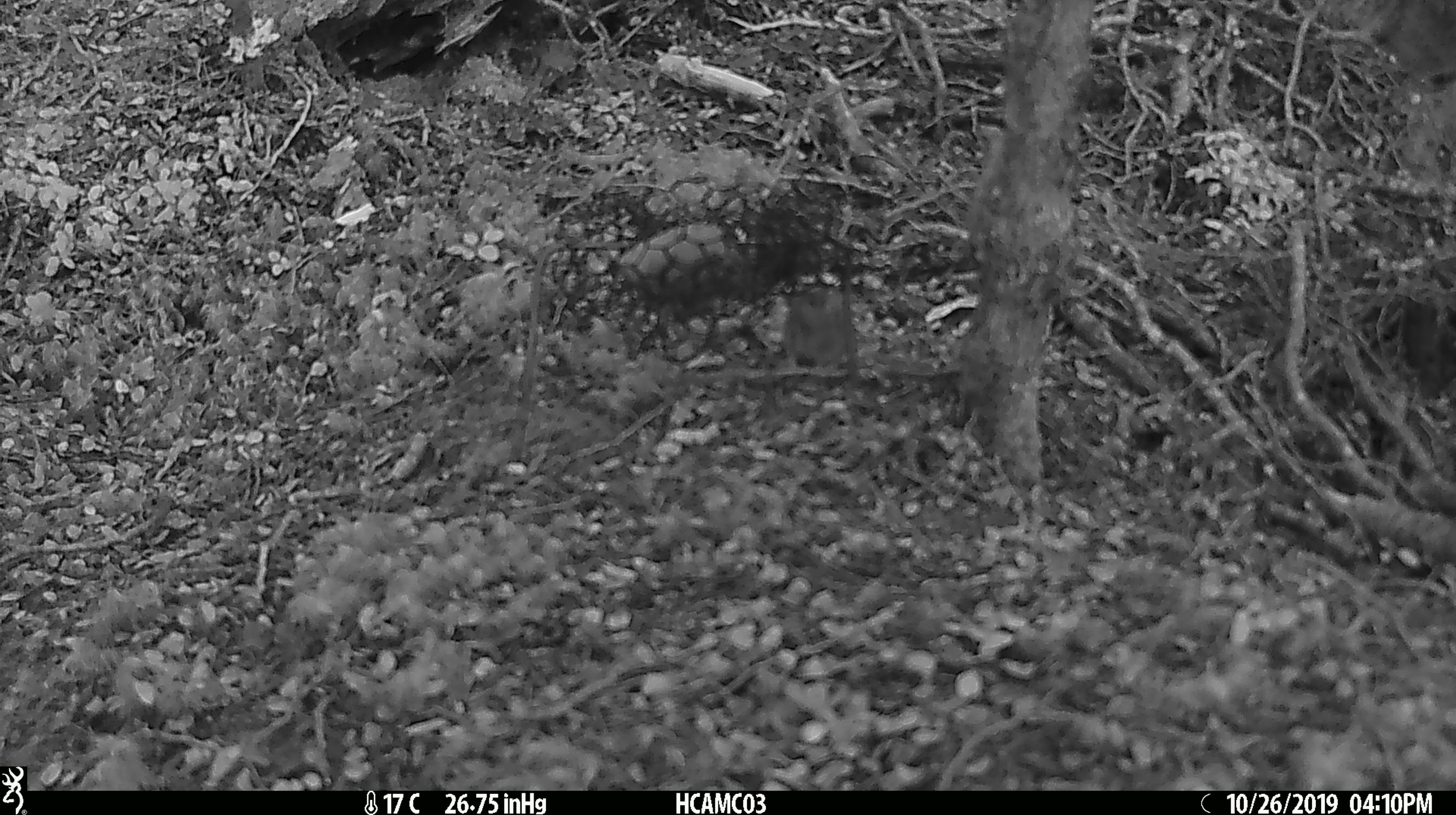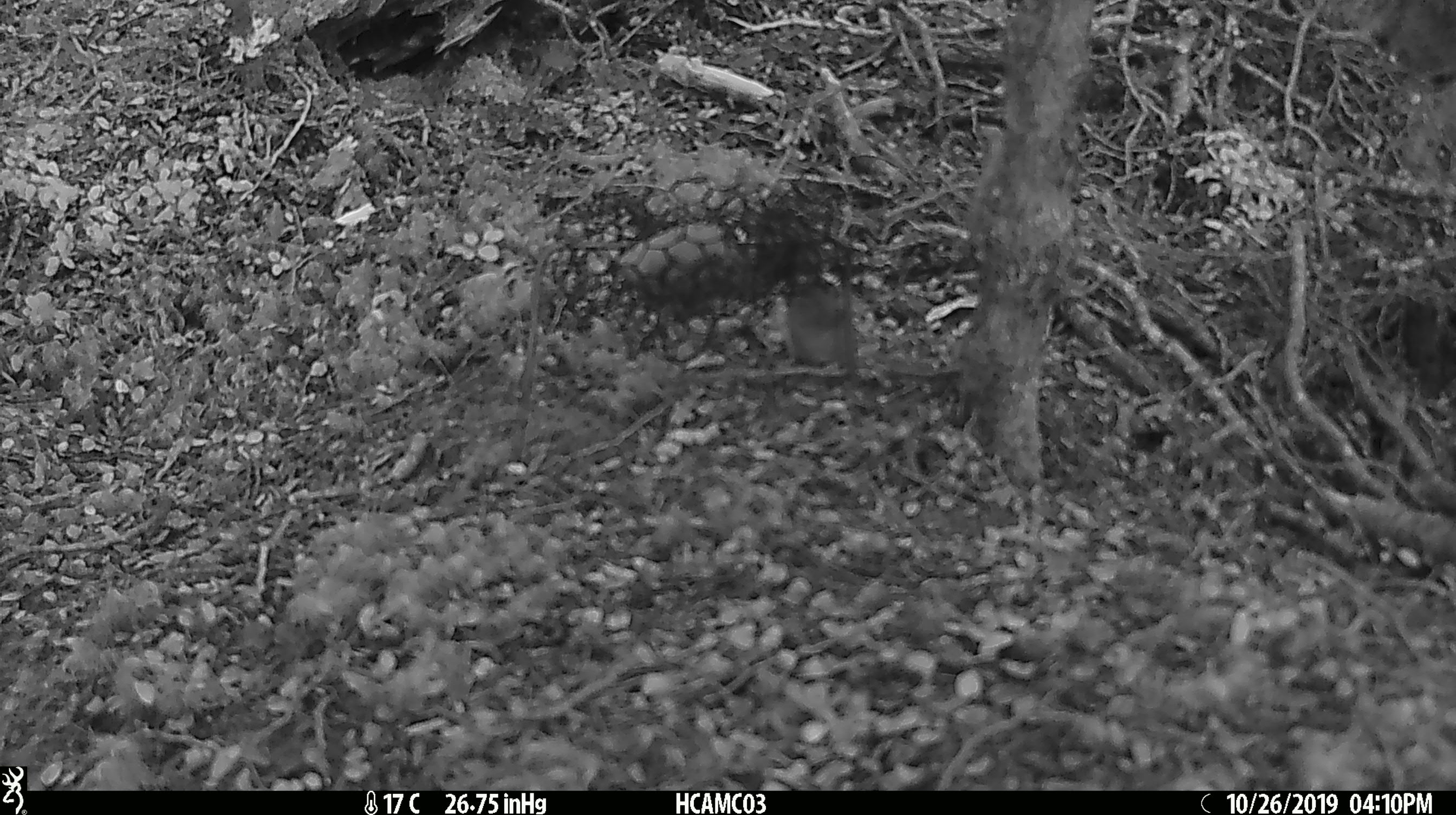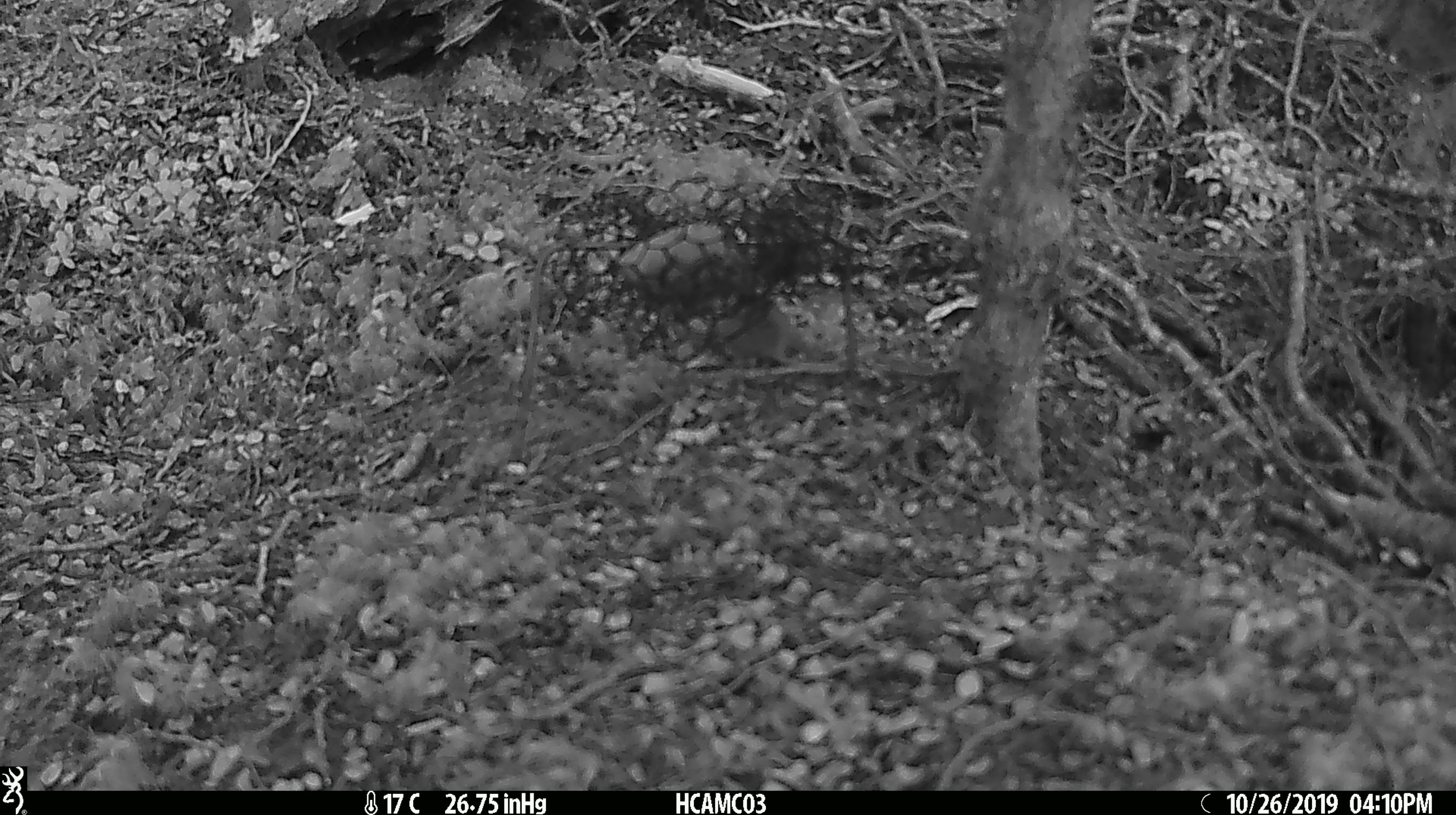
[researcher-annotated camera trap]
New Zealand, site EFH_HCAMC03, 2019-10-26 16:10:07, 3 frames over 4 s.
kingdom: Animalia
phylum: Chordata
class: Mammalia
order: Rodentia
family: Muridae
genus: Mus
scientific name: Mus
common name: mouse